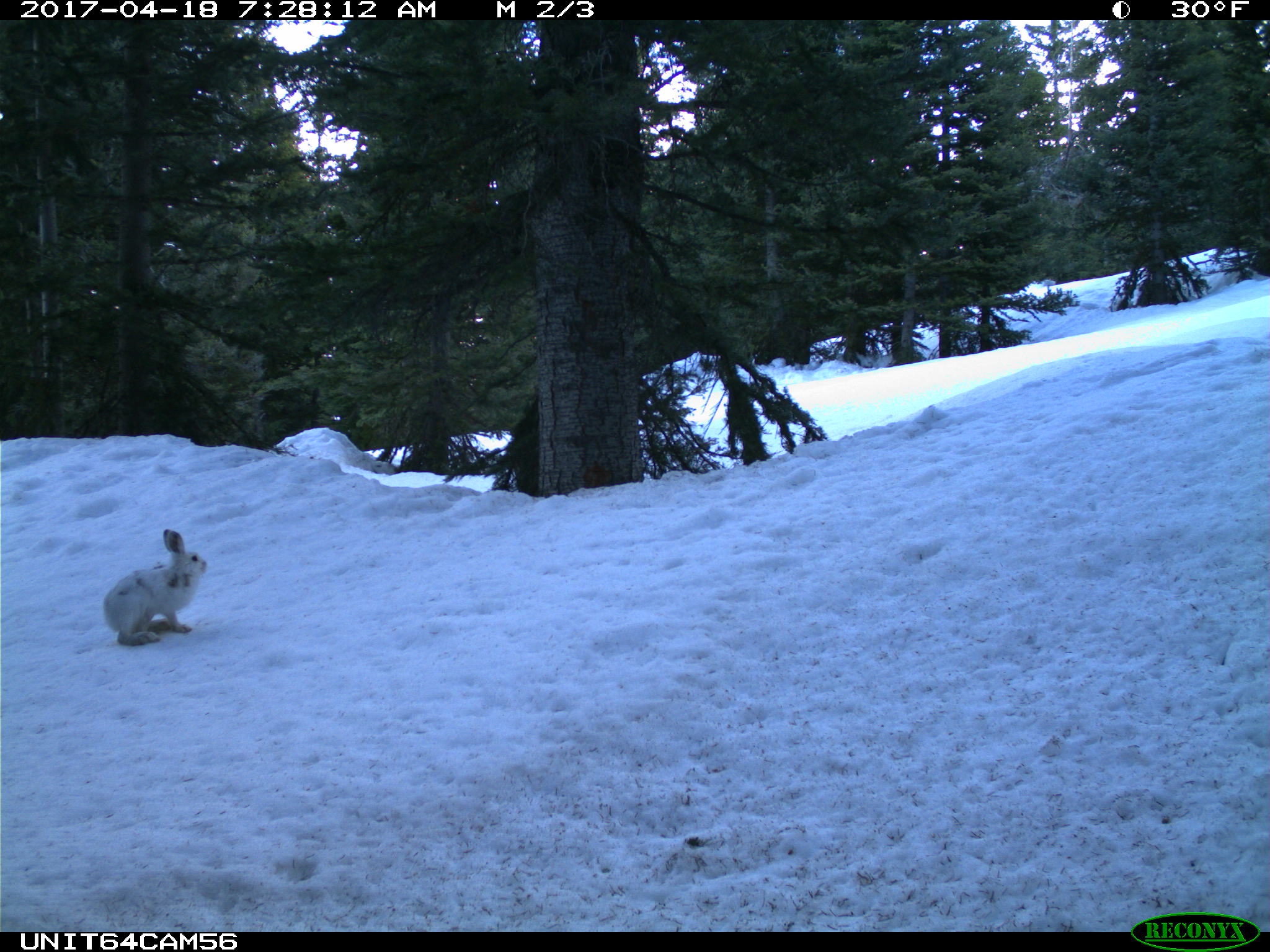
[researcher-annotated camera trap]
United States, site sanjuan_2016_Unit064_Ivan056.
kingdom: Animalia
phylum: Chordata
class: Mammalia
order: Lagomorpha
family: Leporidae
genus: Lepus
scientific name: Lepus americanus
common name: snowshoe hare